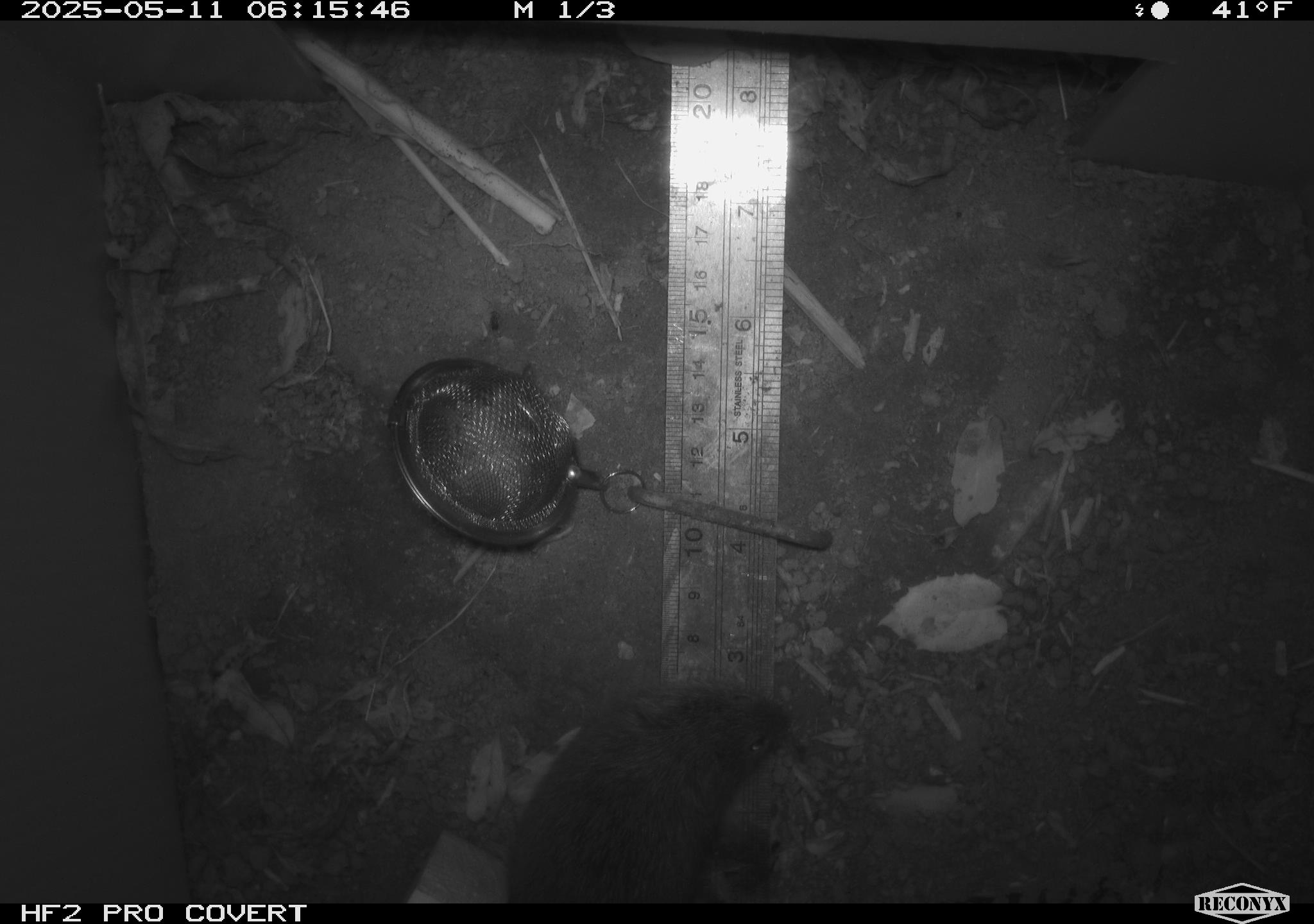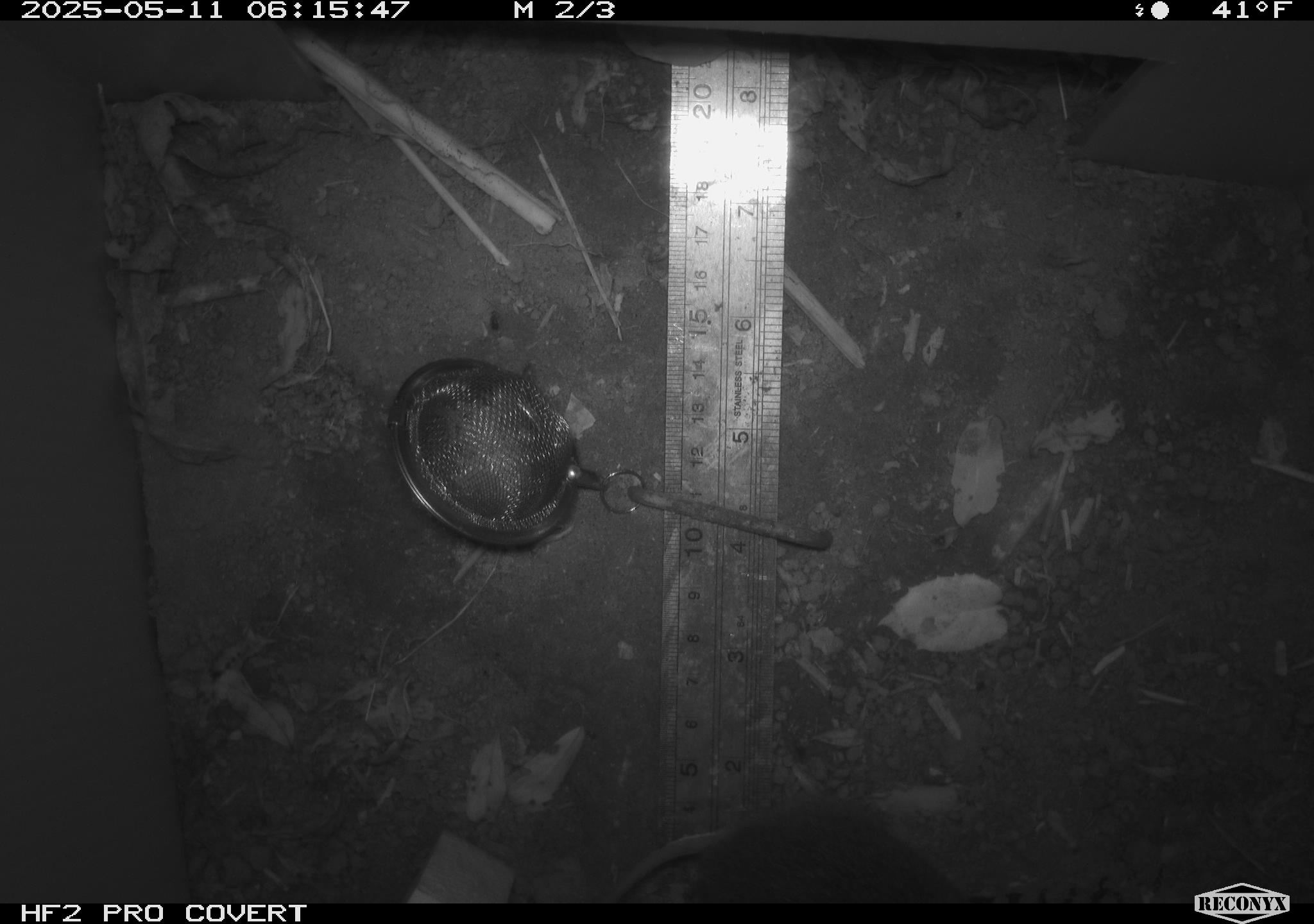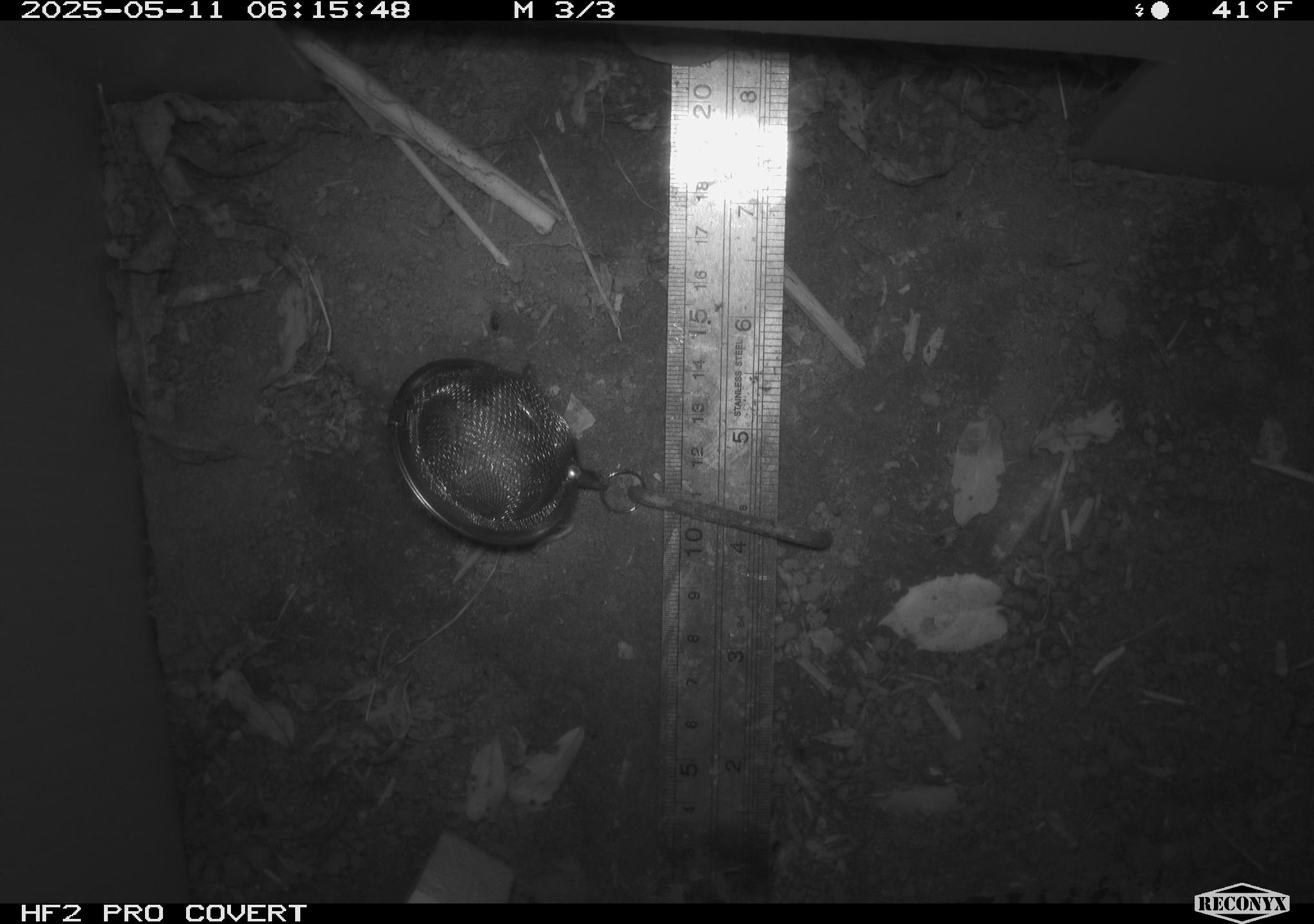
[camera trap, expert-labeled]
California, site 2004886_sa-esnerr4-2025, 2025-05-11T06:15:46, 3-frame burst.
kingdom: Animalia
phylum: Chordata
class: Mammalia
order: Rodentia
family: Cricetidae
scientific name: Arvicolinae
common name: voles, lemmings, and muskrats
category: arvicolinae subfamily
Arvicolinae subfamily (voles, lemmings, and muskrats) (Arvicolinae).